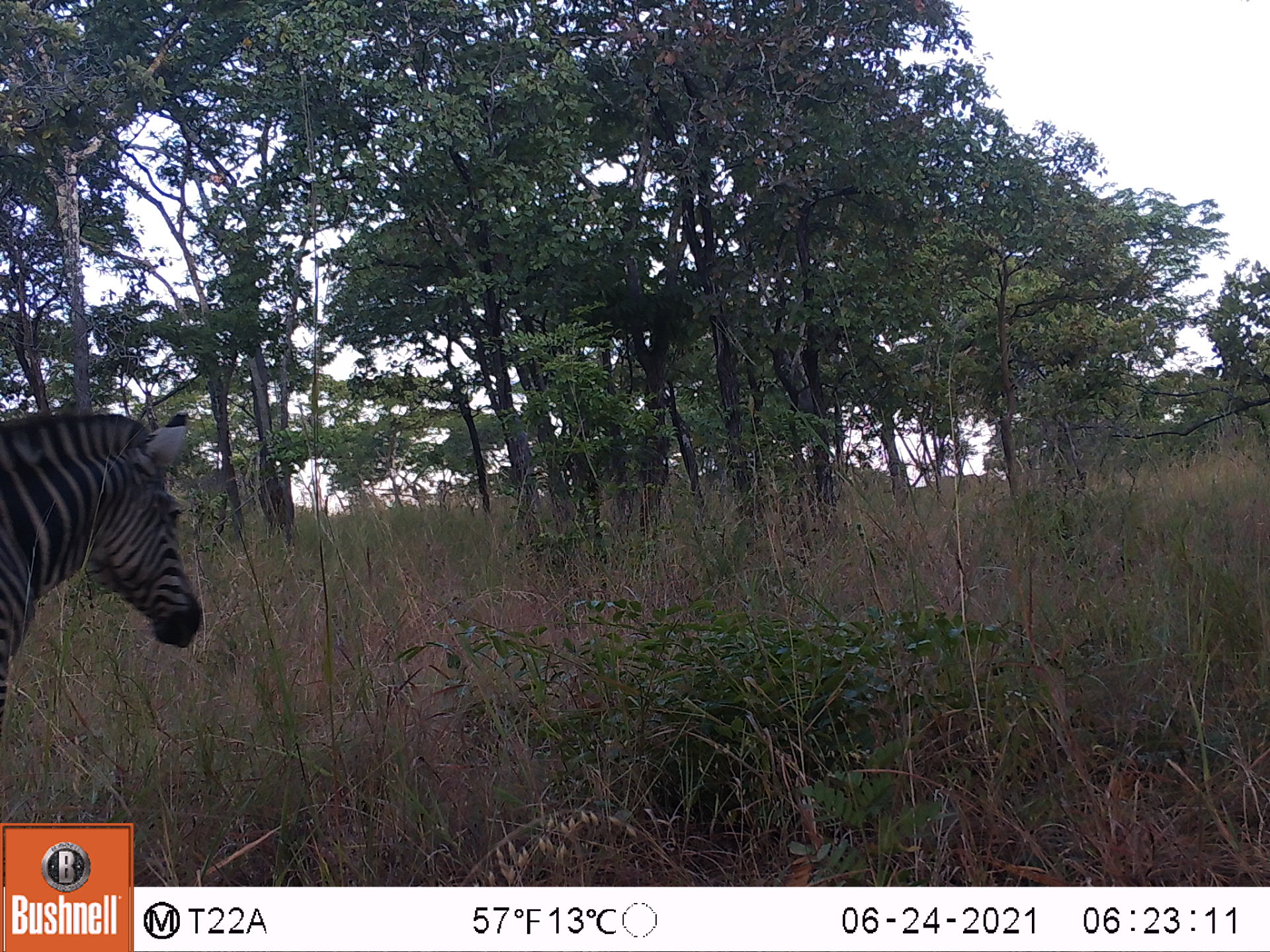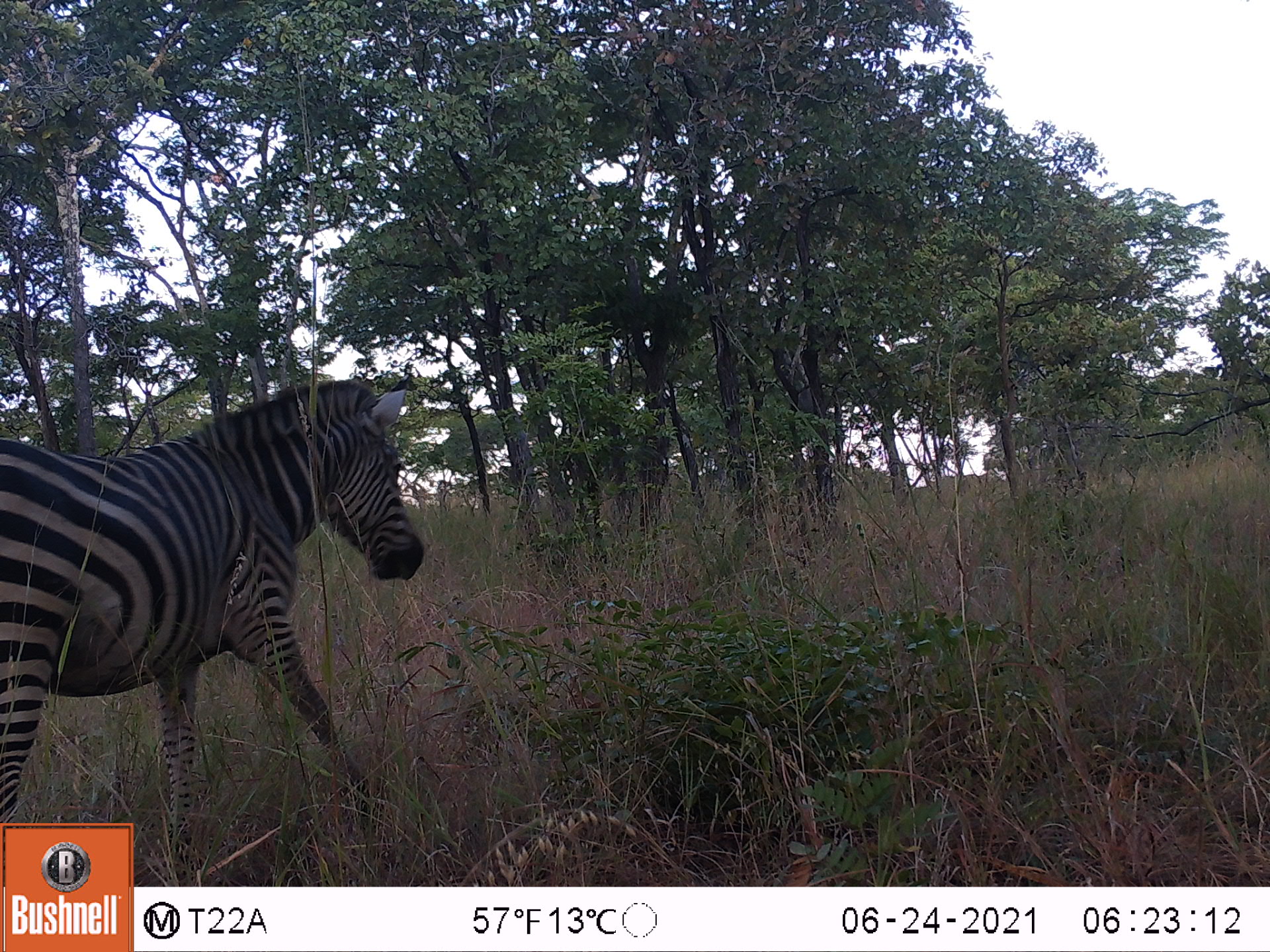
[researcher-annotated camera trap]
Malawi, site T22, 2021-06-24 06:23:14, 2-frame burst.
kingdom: Animalia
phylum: Chordata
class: Mammalia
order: Perissodactyla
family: Equidae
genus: Equus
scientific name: Equus quagga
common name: plains zebra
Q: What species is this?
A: Plains zebra (Equus quagga).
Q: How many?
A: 1.